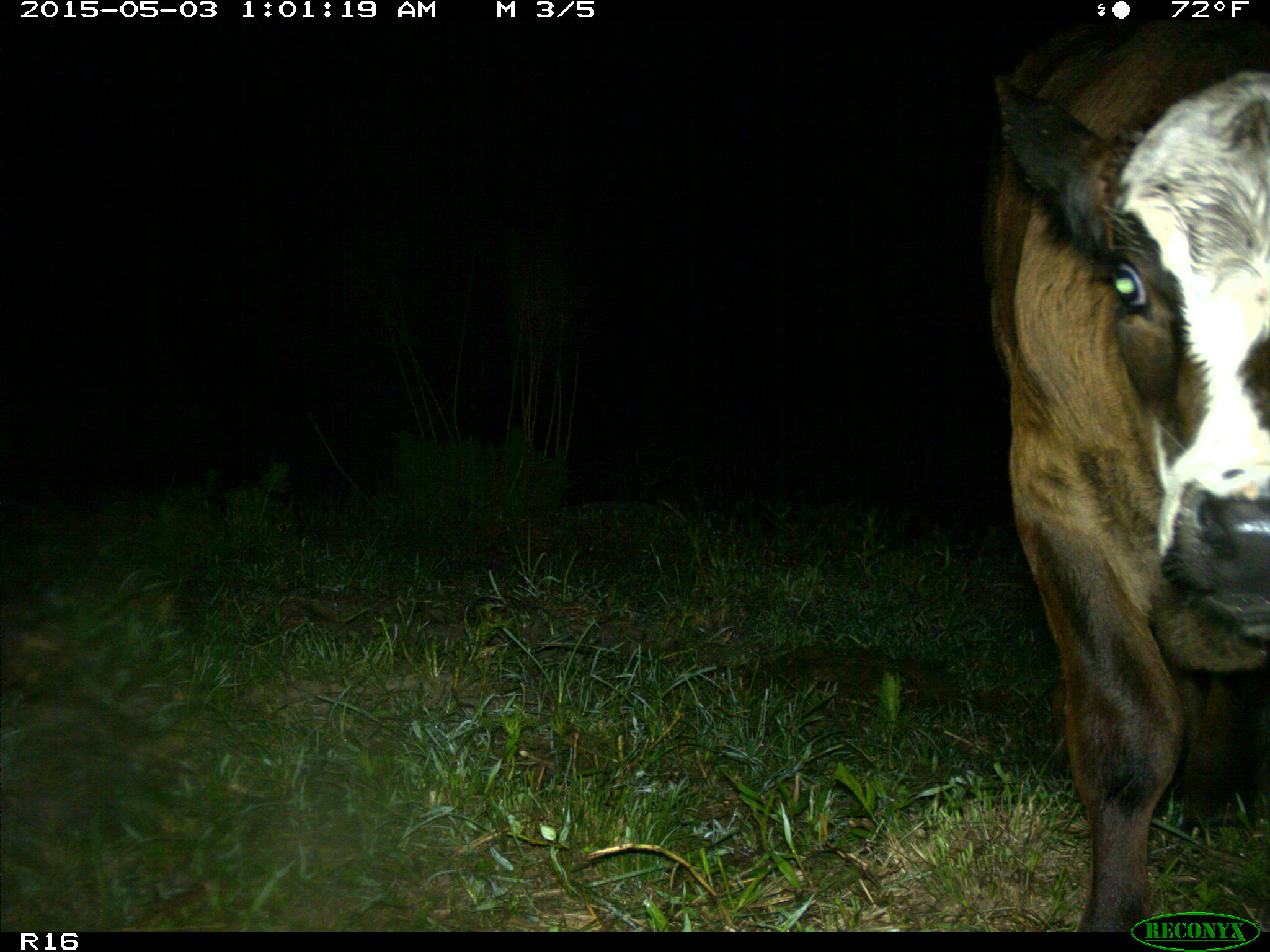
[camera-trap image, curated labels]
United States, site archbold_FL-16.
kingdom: Animalia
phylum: Chordata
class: Mammalia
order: Artiodactyla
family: Bovidae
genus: Bos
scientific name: Bos taurus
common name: domestic cow